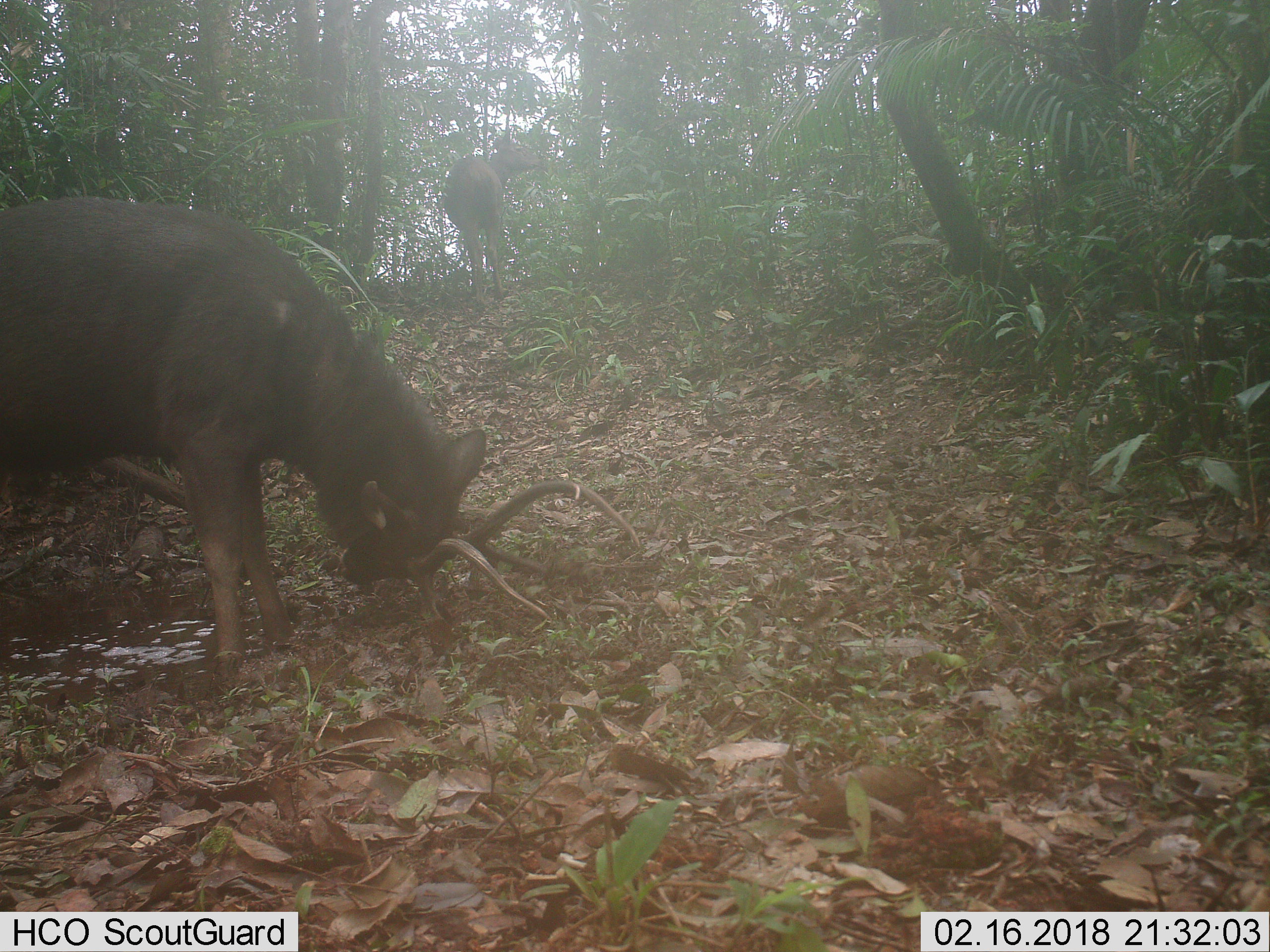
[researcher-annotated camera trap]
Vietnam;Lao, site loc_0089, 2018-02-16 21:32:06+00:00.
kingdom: Animalia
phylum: Chordata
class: Mammalia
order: Artiodactyla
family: Cervidae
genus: Rusa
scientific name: Rusa unicolor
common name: sambar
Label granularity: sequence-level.